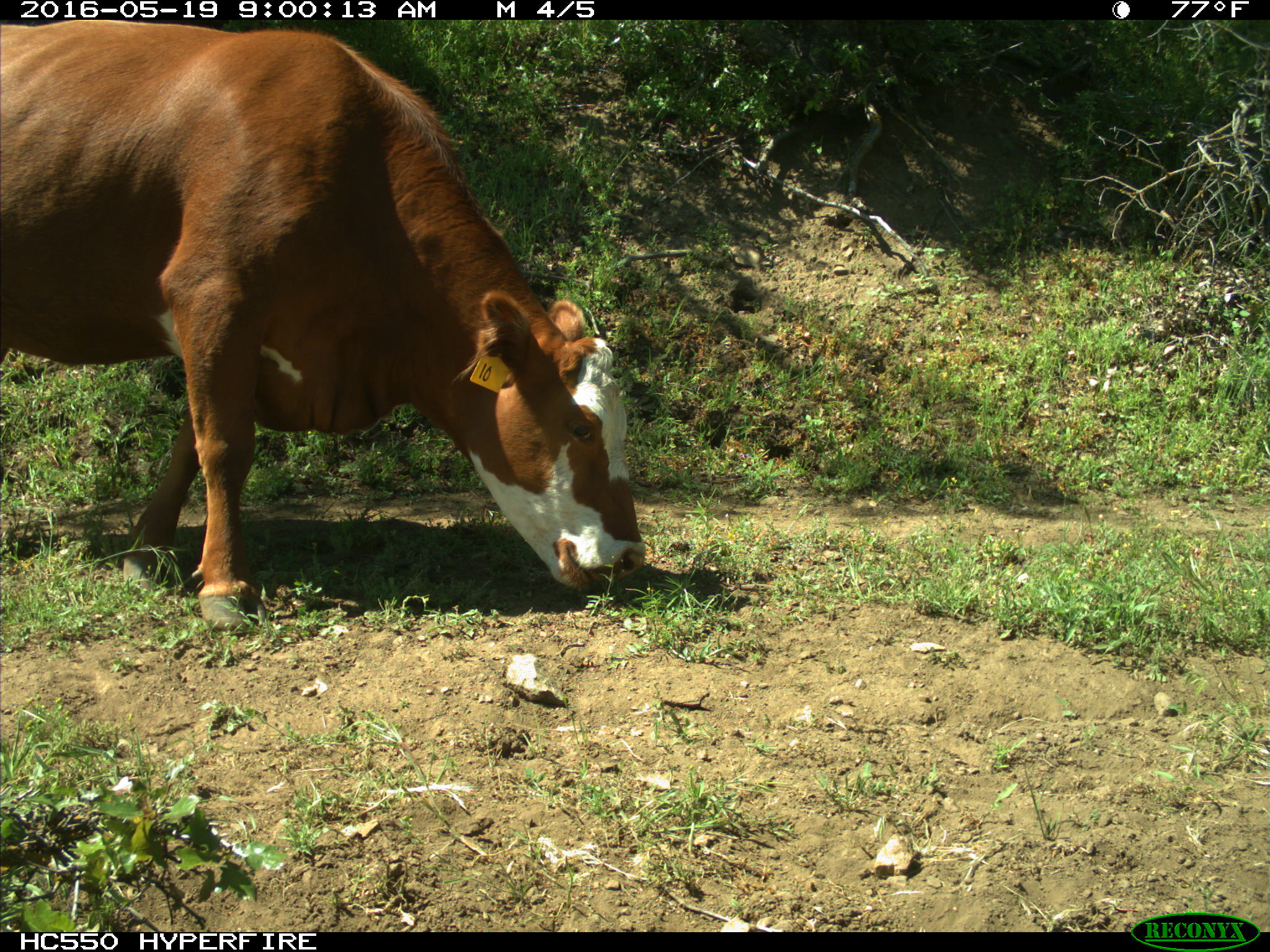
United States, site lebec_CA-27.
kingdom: Animalia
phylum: Chordata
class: Mammalia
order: Artiodactyla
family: Bovidae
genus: Bos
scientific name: Bos taurus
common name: domestic cow